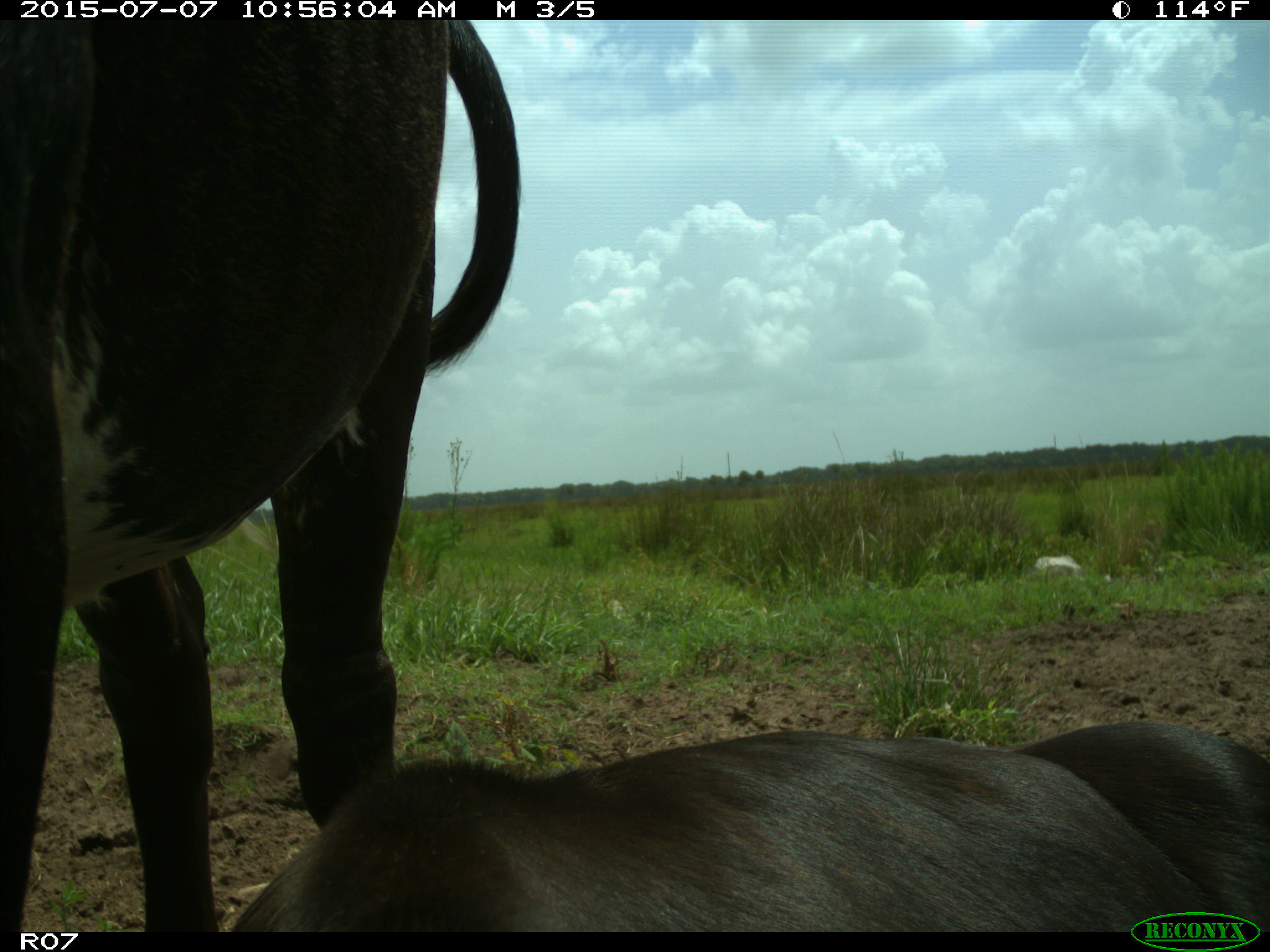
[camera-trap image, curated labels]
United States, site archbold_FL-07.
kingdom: Animalia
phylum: Chordata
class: Mammalia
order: Artiodactyla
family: Bovidae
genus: Bos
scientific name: Bos taurus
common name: domestic cow